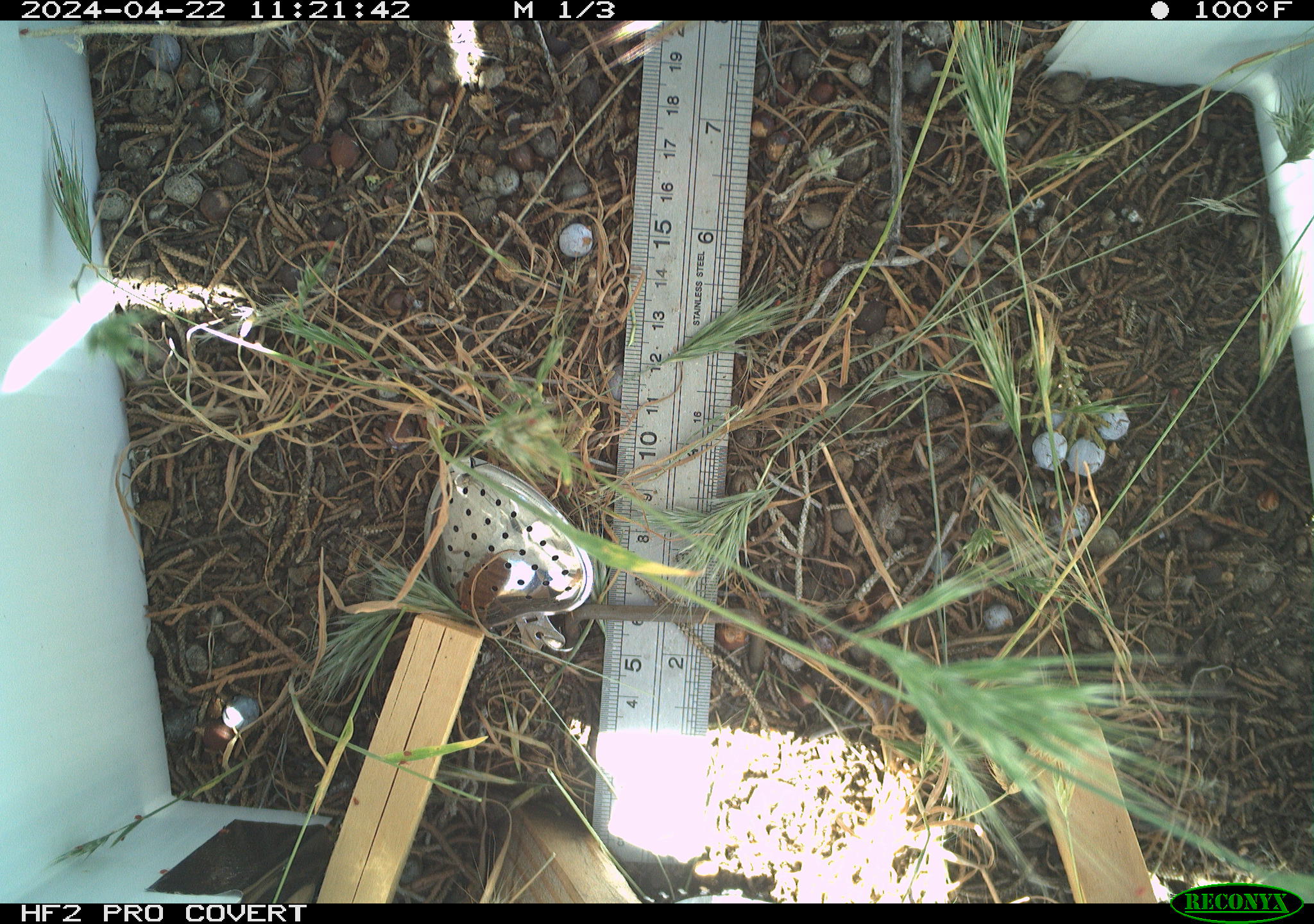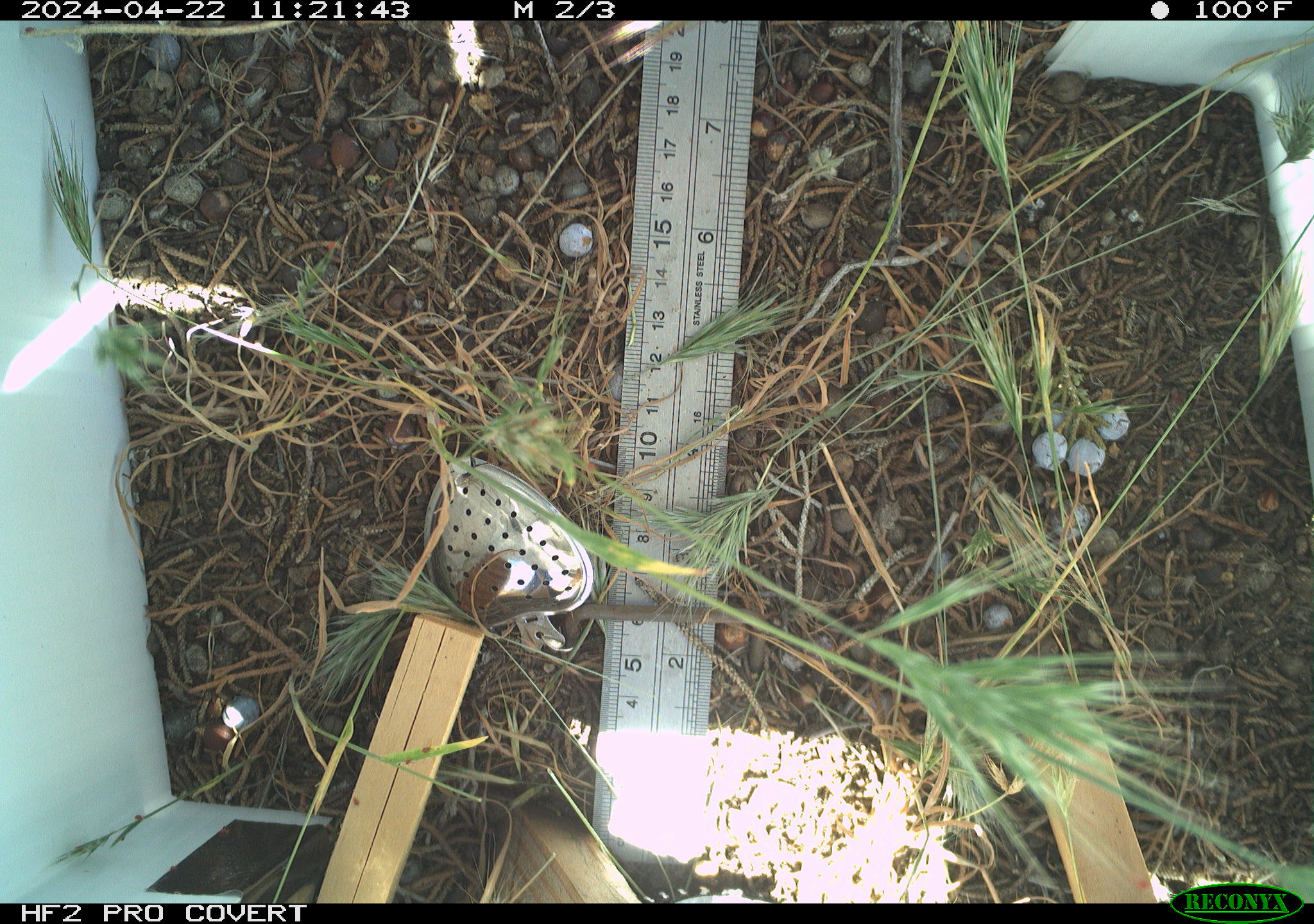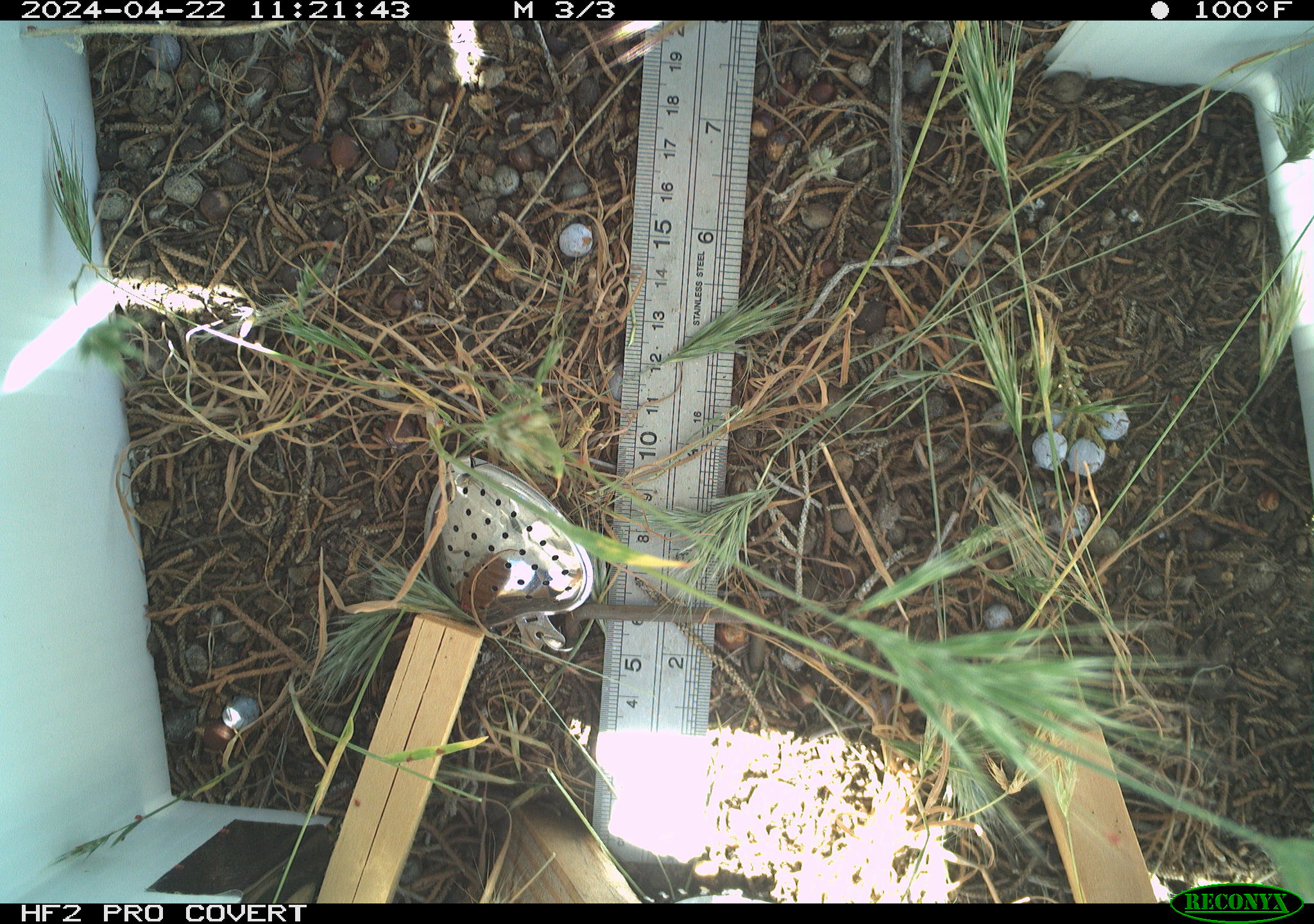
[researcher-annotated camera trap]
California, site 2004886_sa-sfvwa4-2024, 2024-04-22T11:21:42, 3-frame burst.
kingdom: Animalia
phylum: Arthropoda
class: Insecta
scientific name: Insecta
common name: insect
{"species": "insect (Insecta)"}